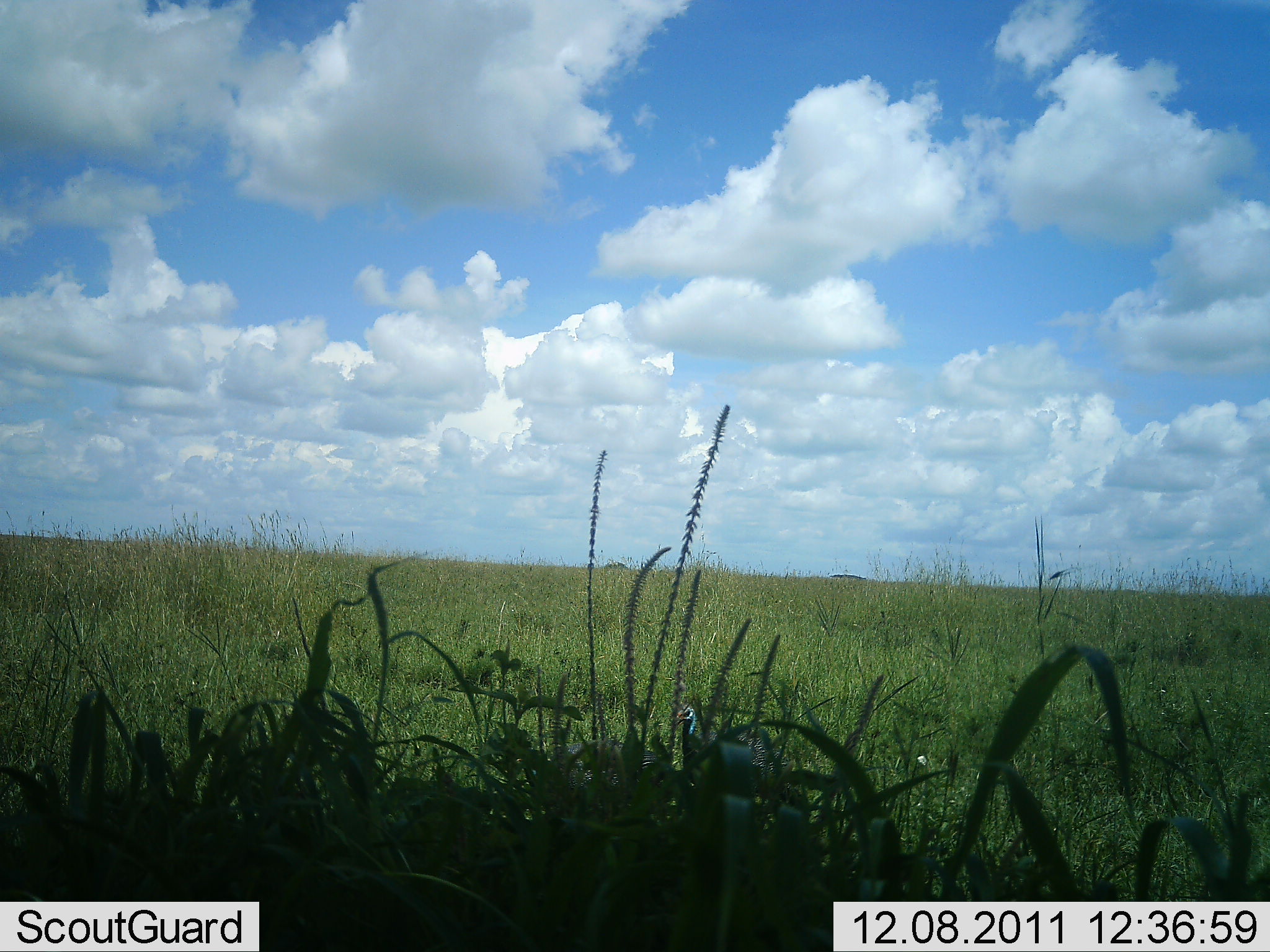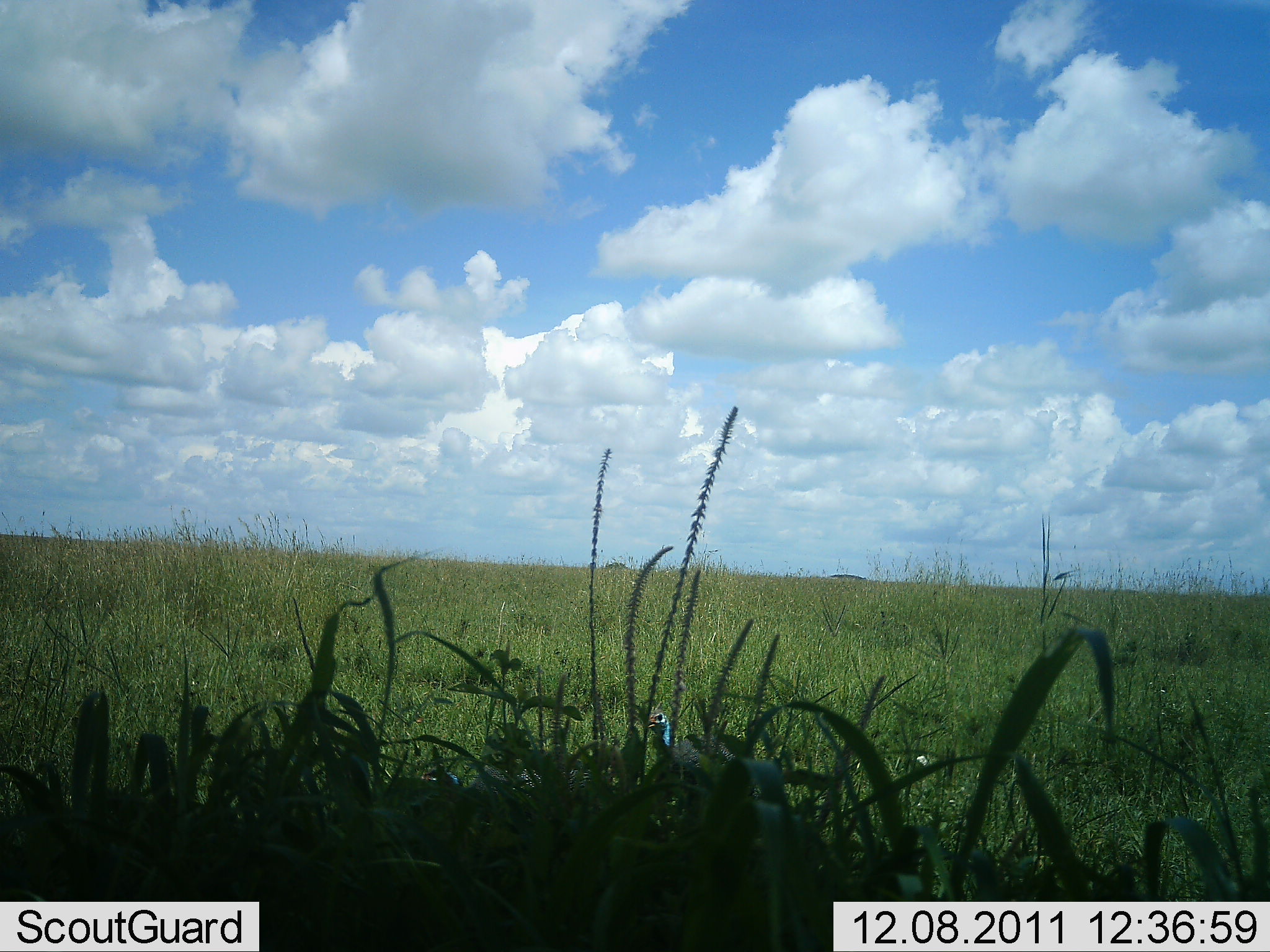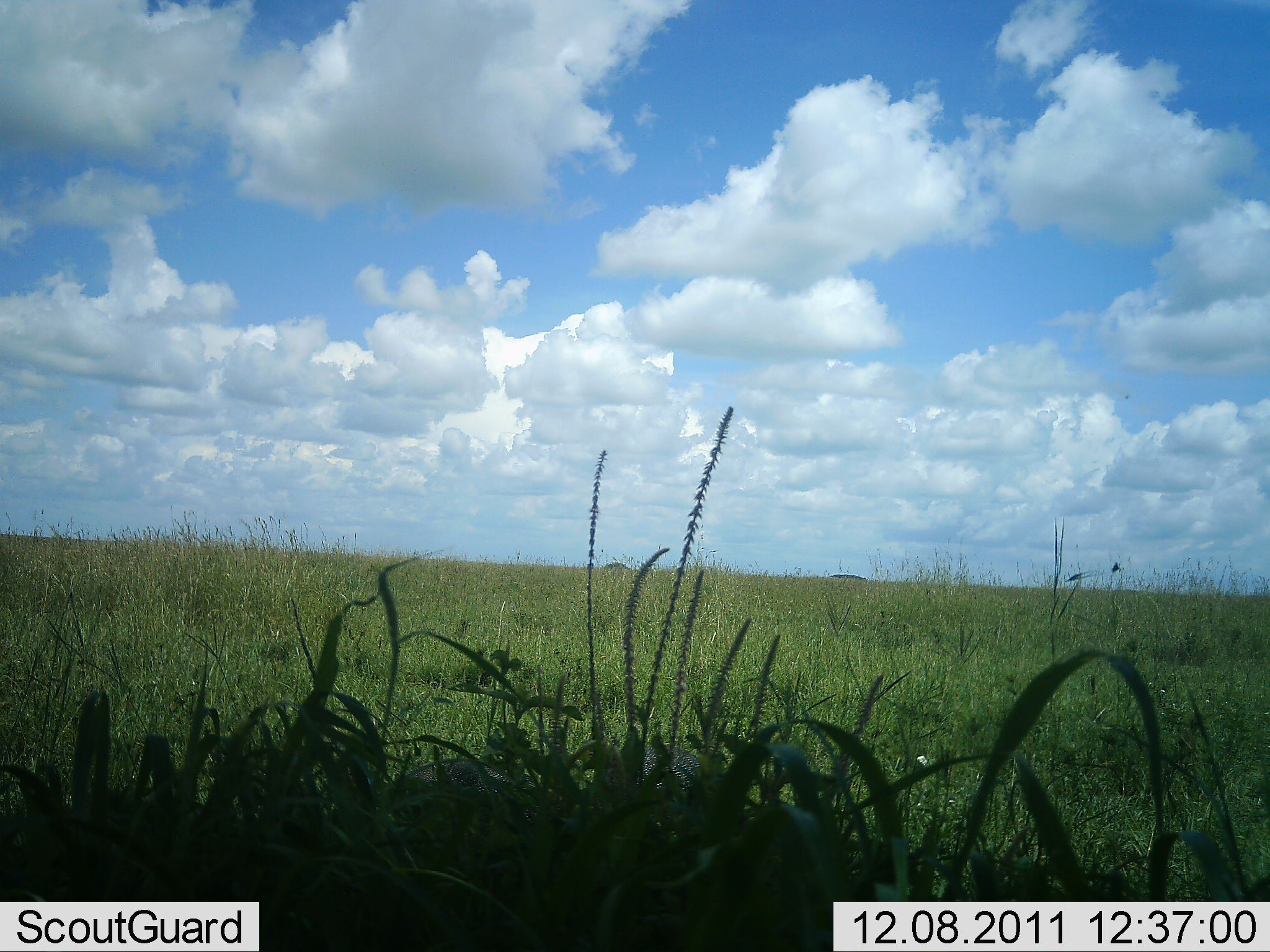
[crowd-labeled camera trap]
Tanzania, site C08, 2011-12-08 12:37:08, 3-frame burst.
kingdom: Animalia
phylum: Chordata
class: Aves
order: Galliformes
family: Numididae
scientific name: Numididae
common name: guinea fowl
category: guineafowl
Guineafowl (guinea fowl) (Numididae), count 2. Behavior (volunteer vote fractions): standing 58%, resting 0%, moving 42%, interacting 0%. Young present (vote fraction): 0%. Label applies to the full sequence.